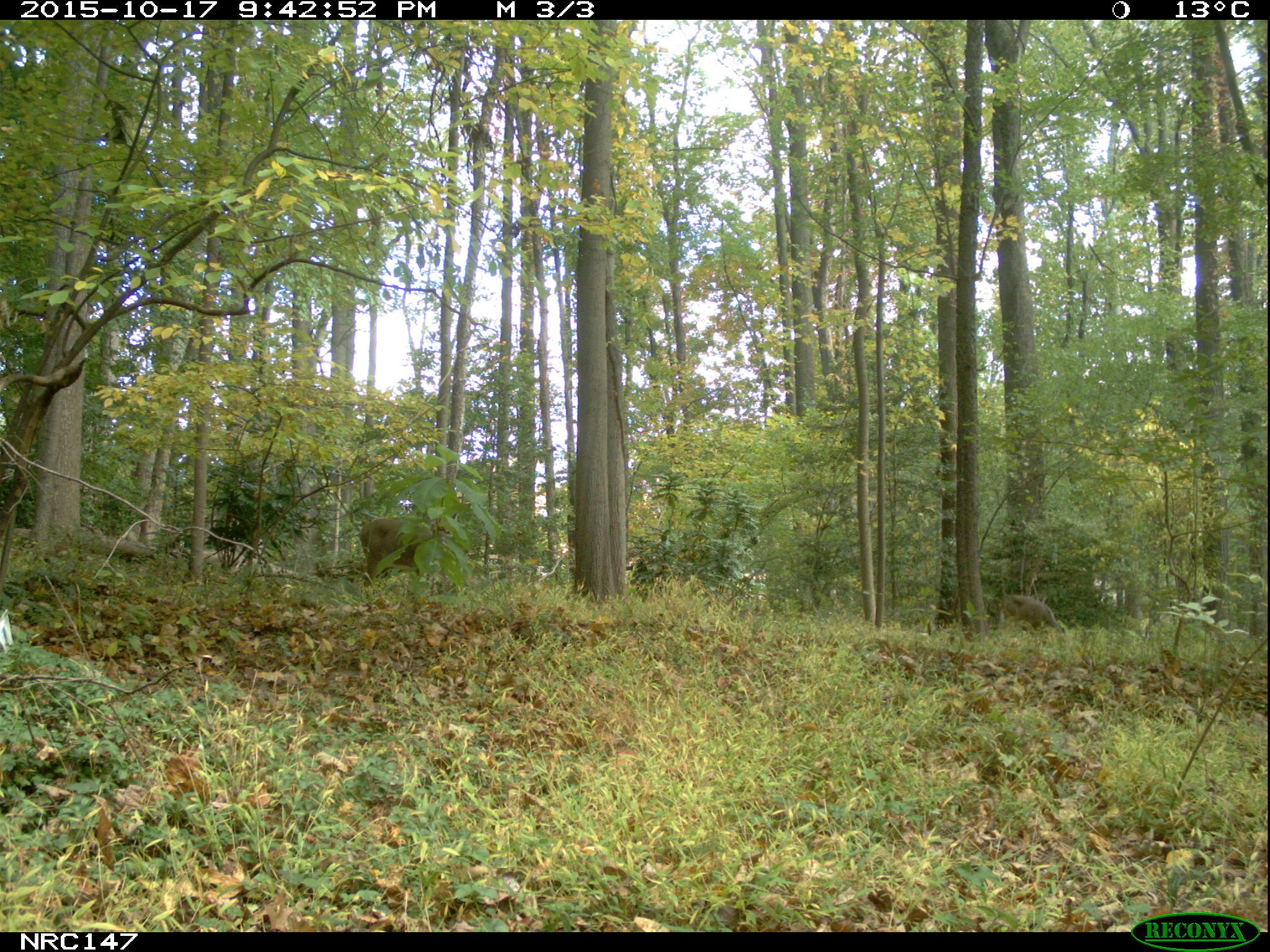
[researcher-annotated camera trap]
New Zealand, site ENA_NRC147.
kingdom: Animalia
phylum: Chordata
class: Mammalia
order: Artiodactyla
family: Cervidae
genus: Odocoileus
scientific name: Odocoileus virginianus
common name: white-tailed deer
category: white tailed deer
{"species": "white tailed deer (white-tailed deer) (Odocoileus virginianus)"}